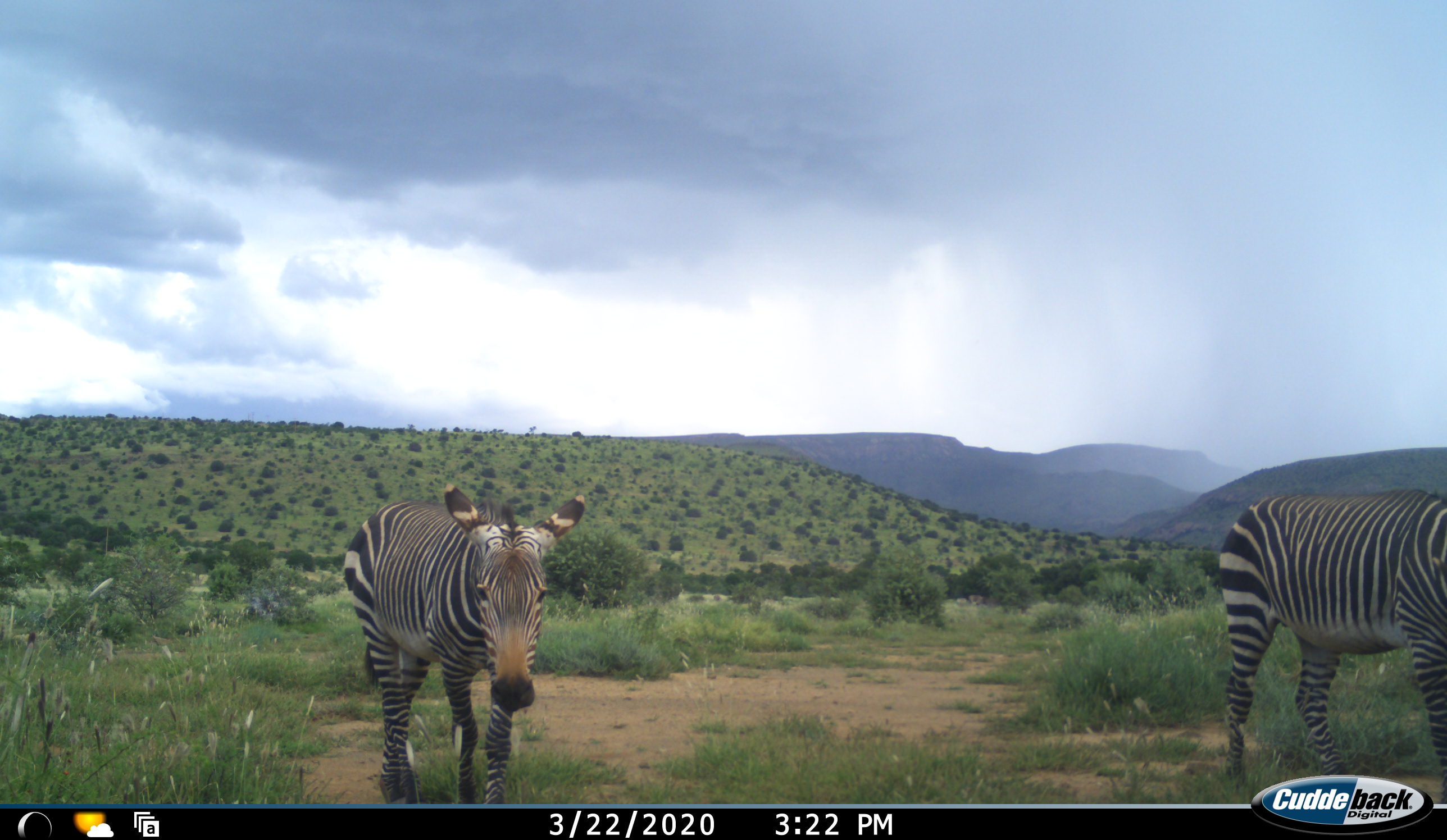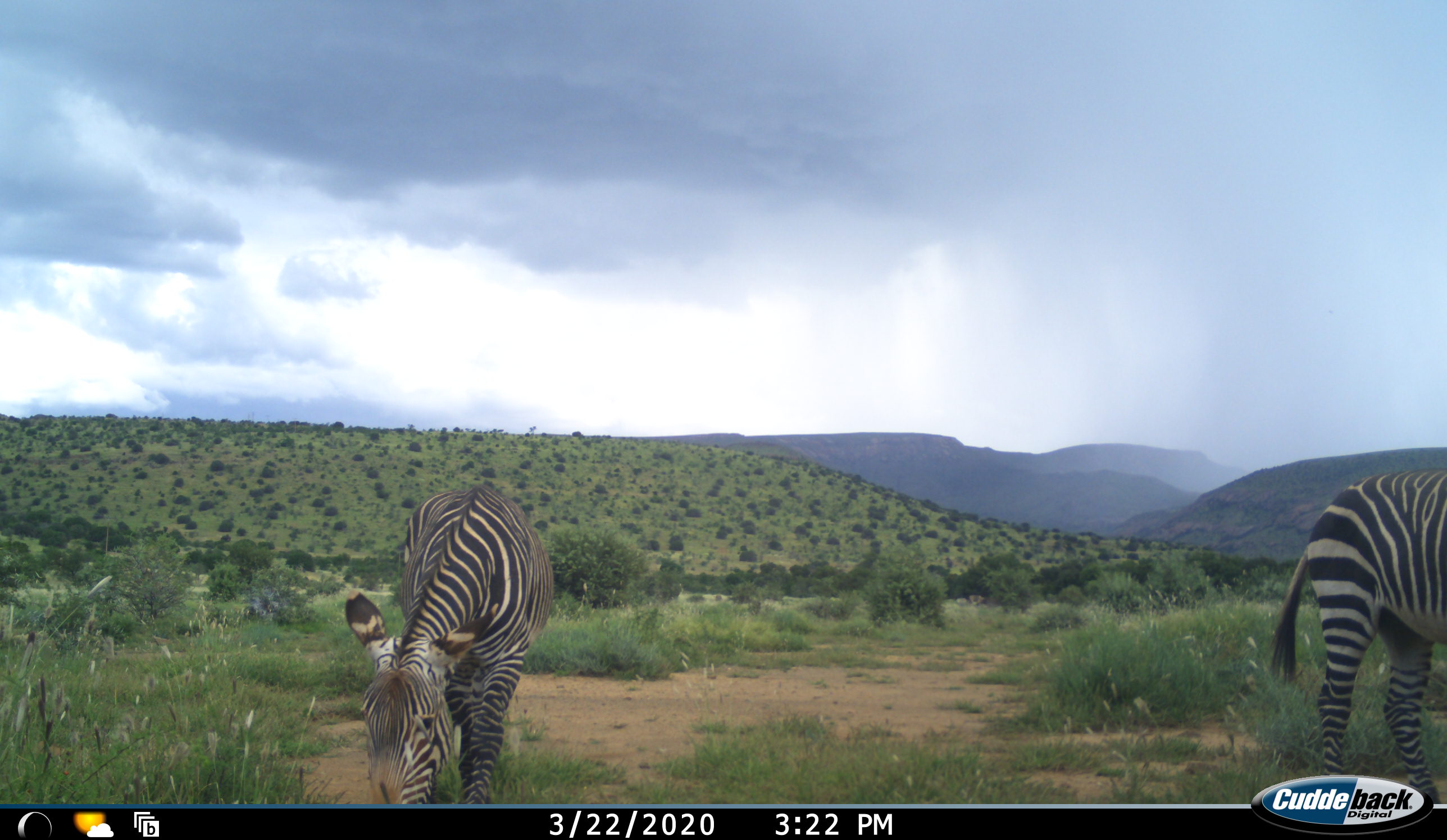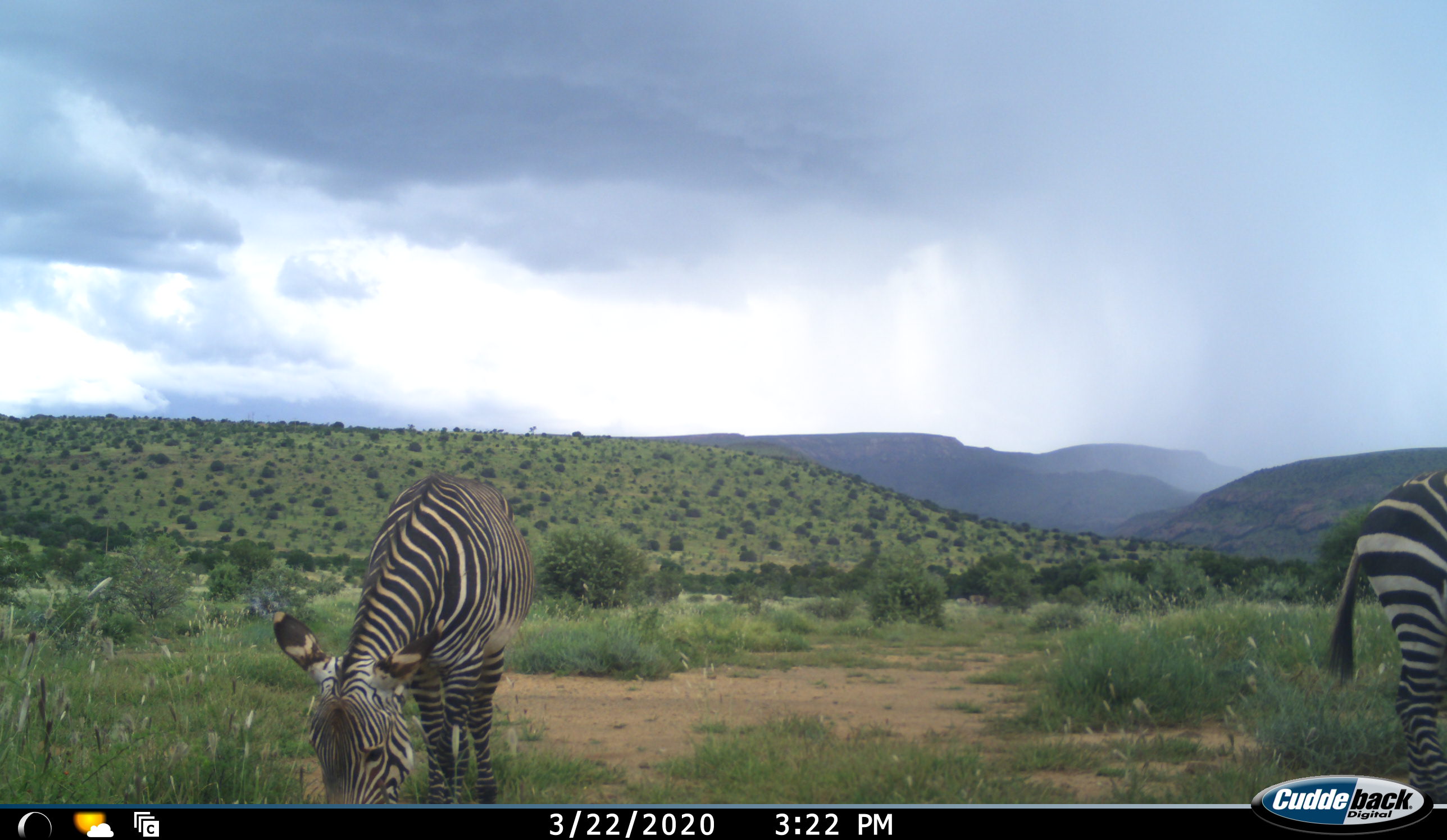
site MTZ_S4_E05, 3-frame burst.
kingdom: Animalia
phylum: Chordata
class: Mammalia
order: Perissodactyla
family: Equidae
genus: Equus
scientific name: Equus zebra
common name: mountain zebra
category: zebramountain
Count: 2.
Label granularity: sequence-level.